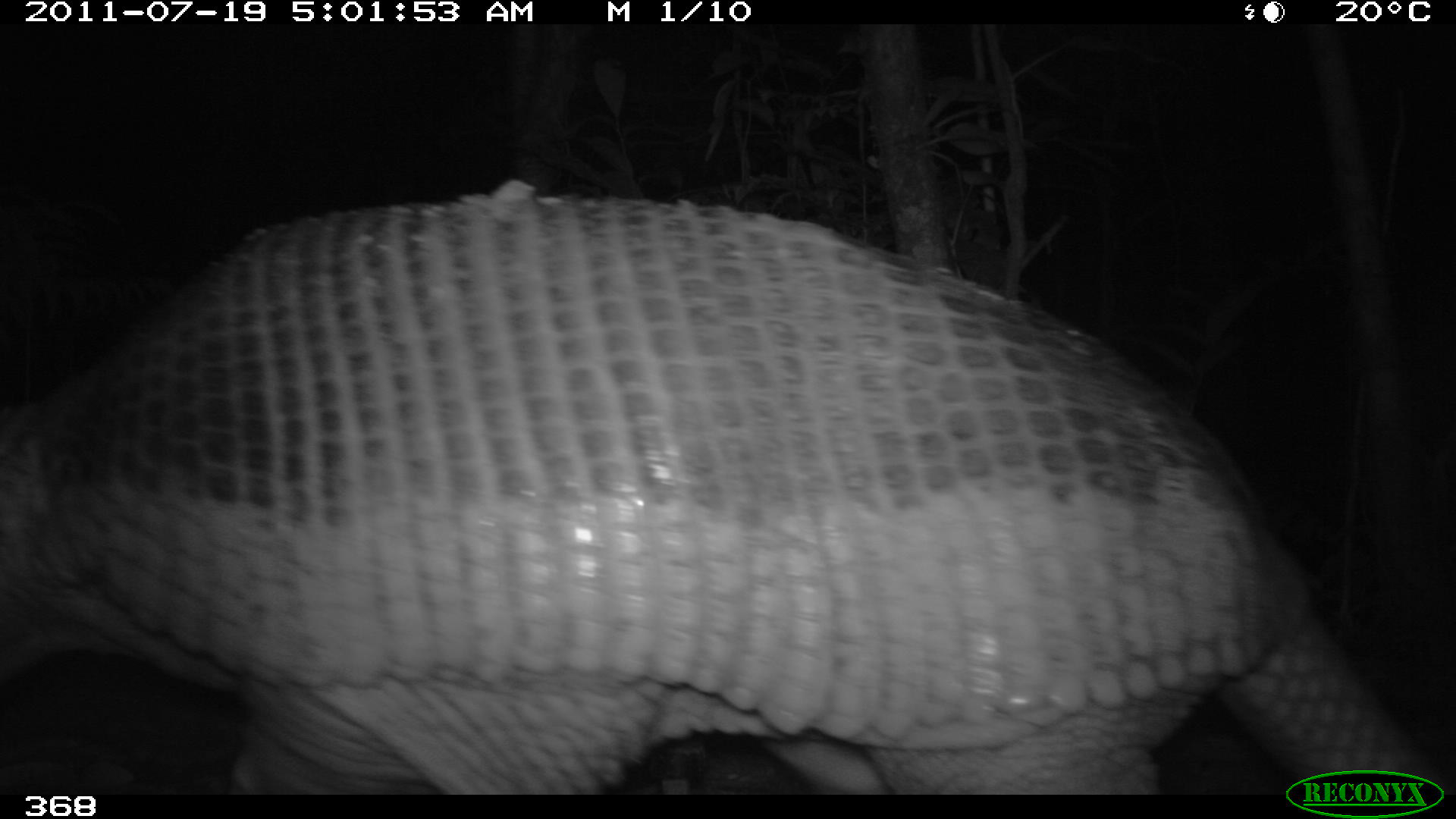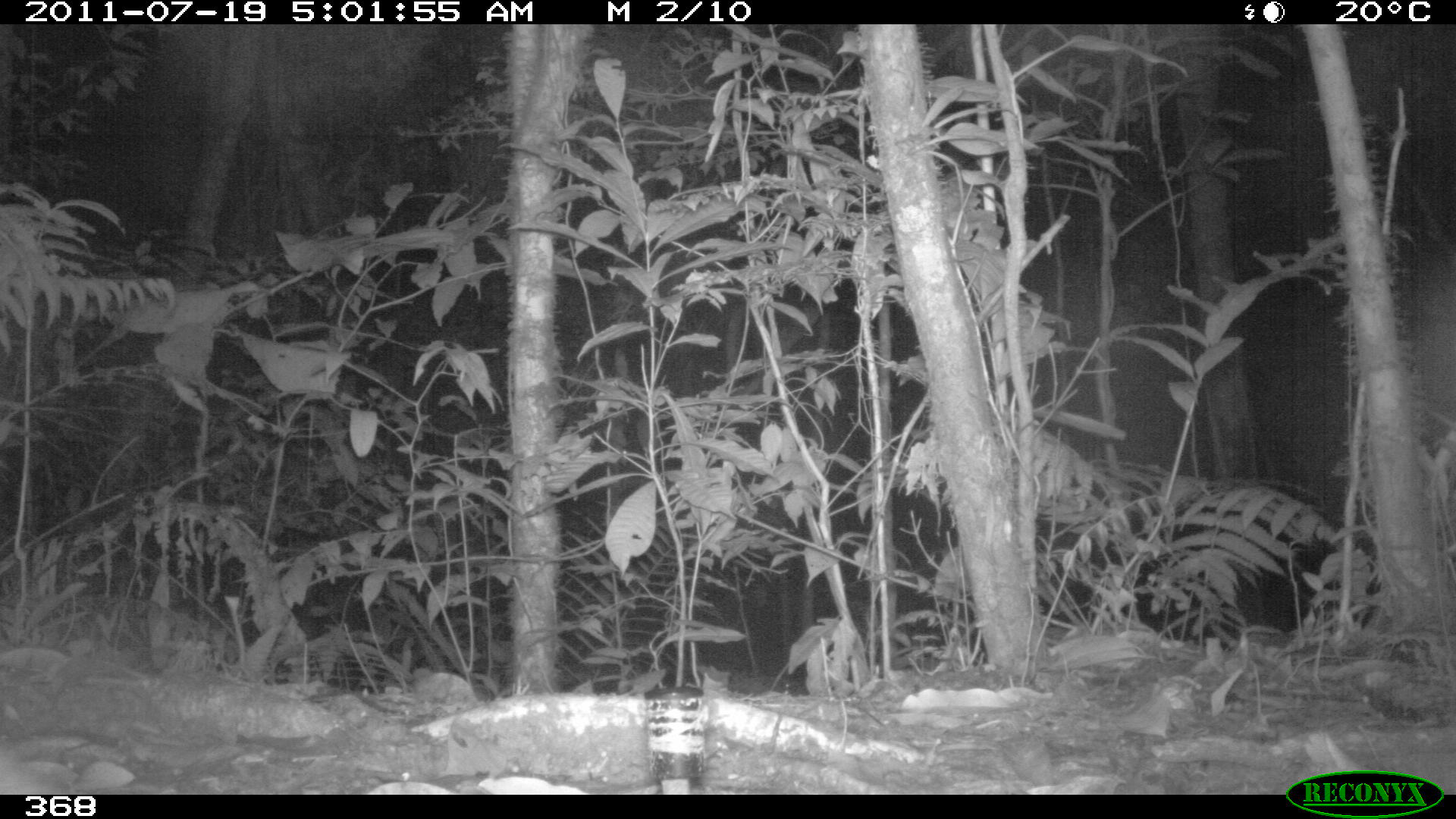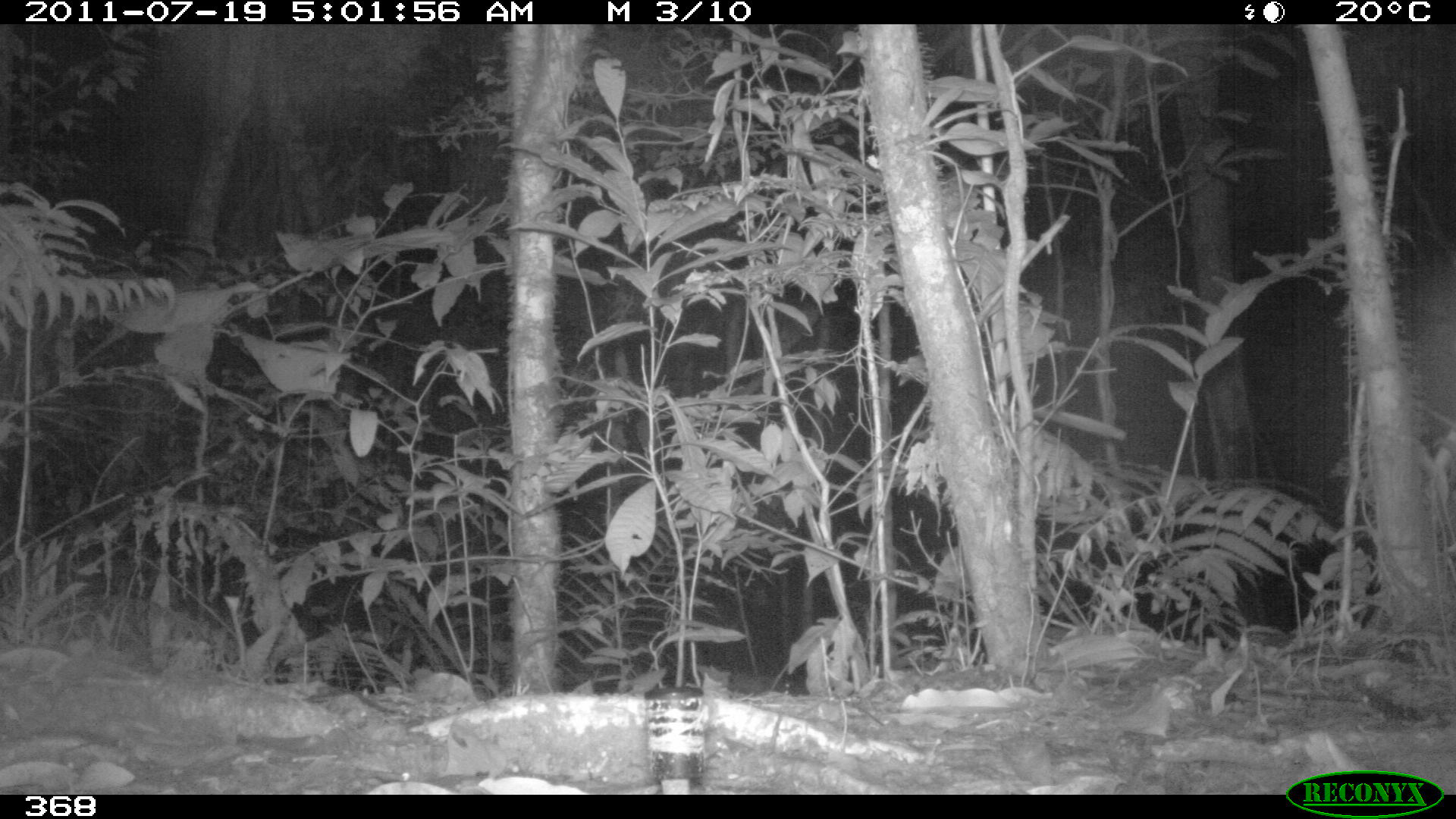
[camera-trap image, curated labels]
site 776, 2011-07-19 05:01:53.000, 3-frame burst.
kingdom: Animalia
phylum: Chordata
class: Mammalia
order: Cingulata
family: Chlamyphoridae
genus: Priodontes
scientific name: Priodontes maximus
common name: giant armadillo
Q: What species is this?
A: Priodontes maximus (giant armadillo).